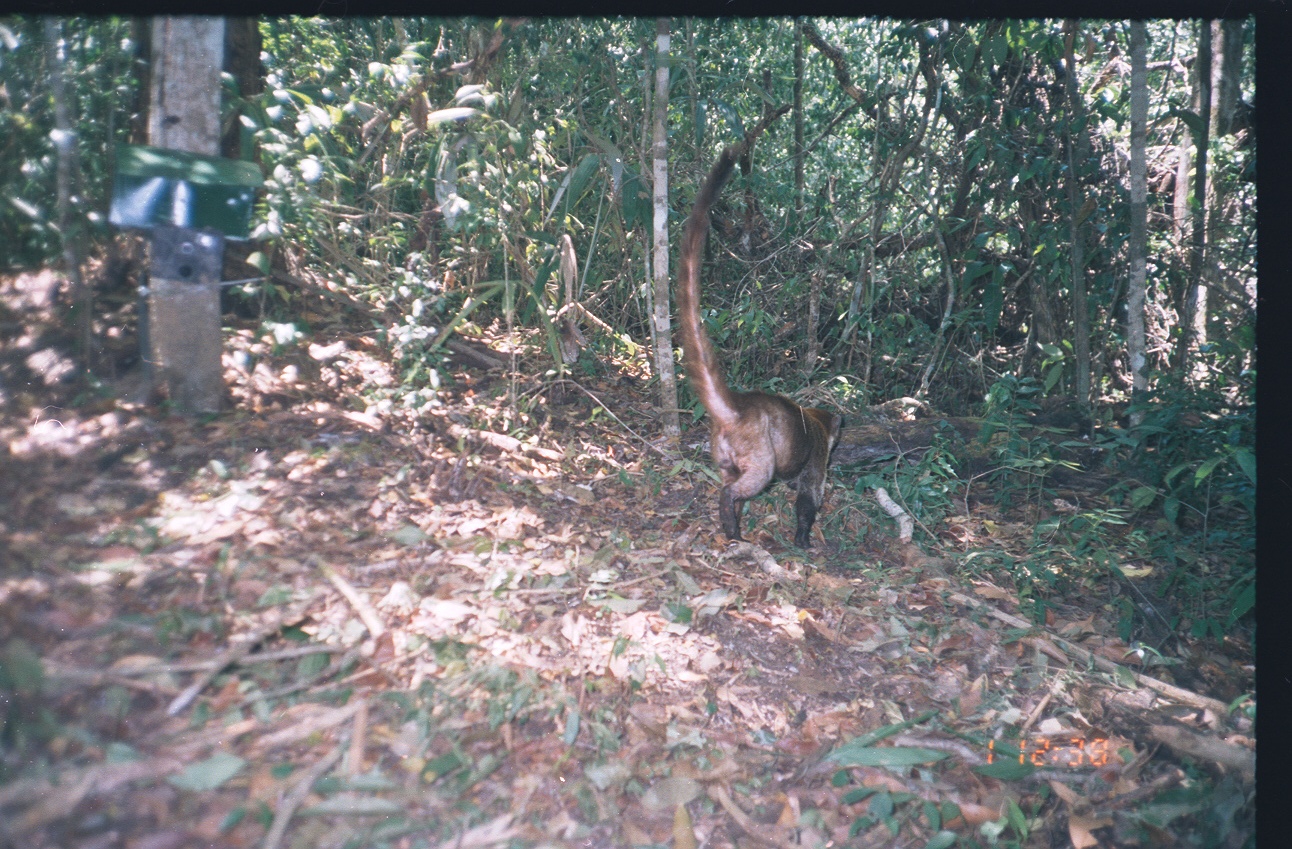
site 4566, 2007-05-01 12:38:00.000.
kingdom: Animalia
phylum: Chordata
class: Mammalia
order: Carnivora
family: Procyonidae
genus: Nasua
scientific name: Nasua narica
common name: white-nosed coati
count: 1